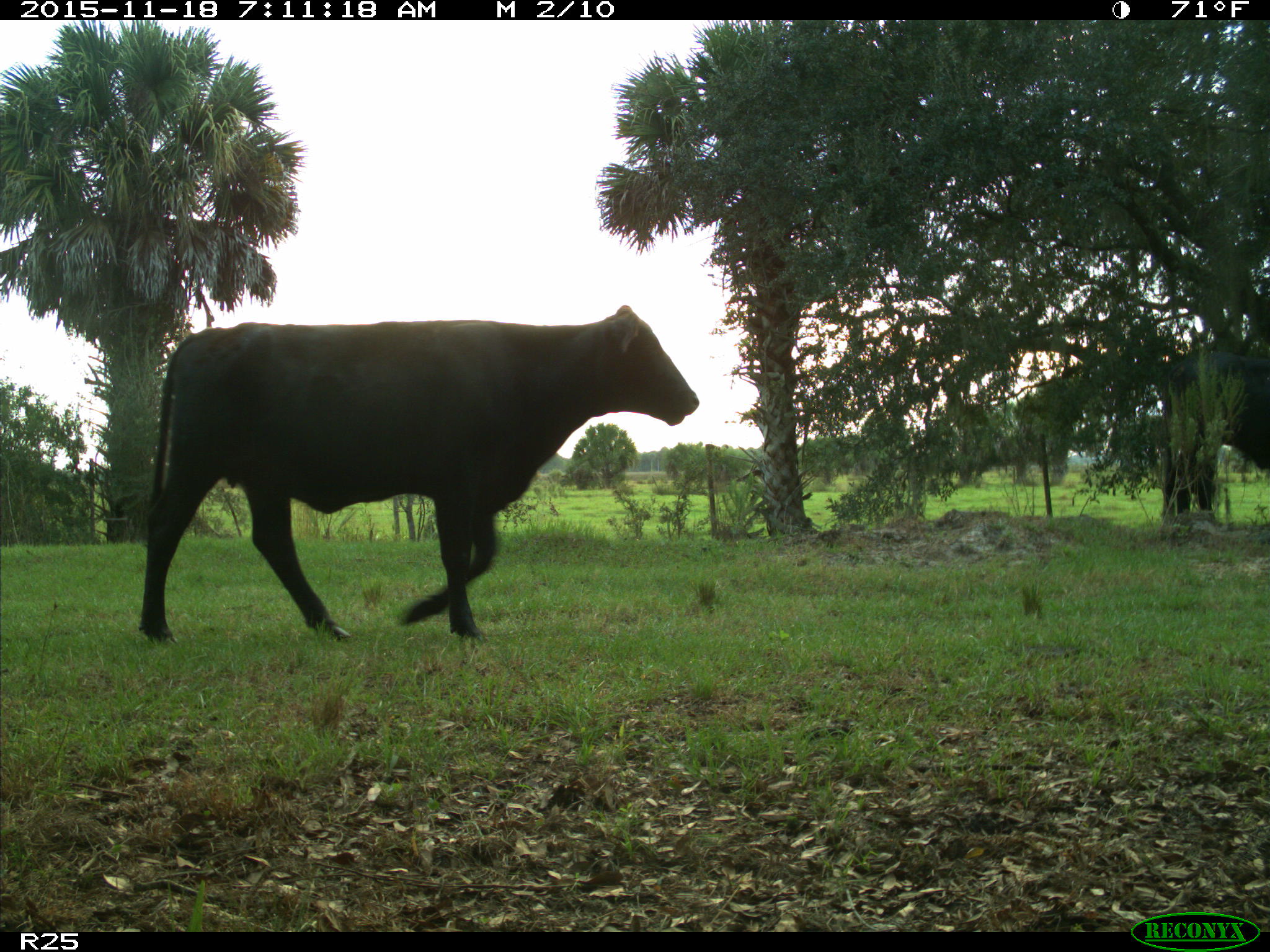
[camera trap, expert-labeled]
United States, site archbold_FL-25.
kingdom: Animalia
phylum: Chordata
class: Mammalia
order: Artiodactyla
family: Bovidae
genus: Bos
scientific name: Bos taurus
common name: domestic cow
Bos taurus (domestic cow).